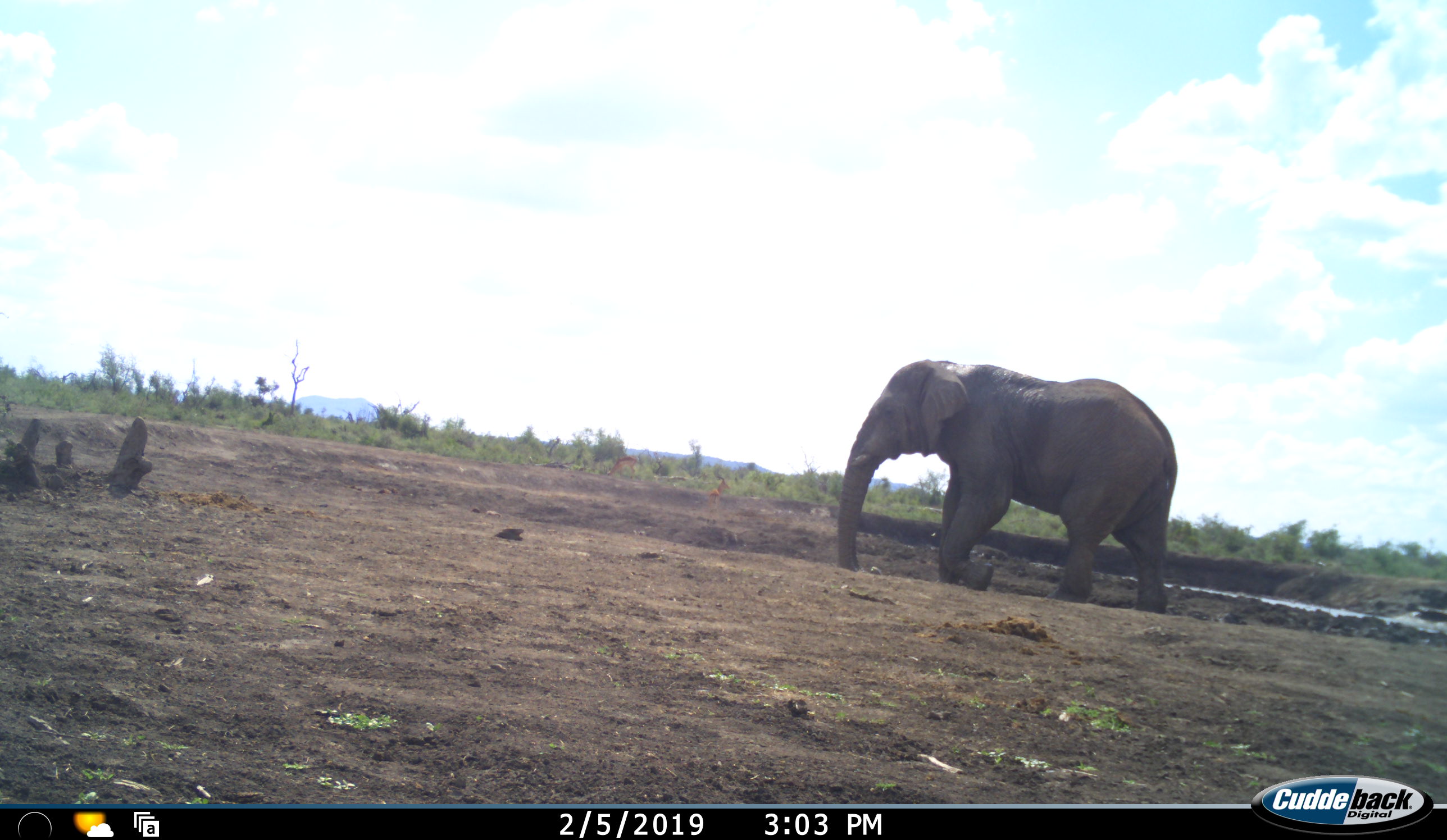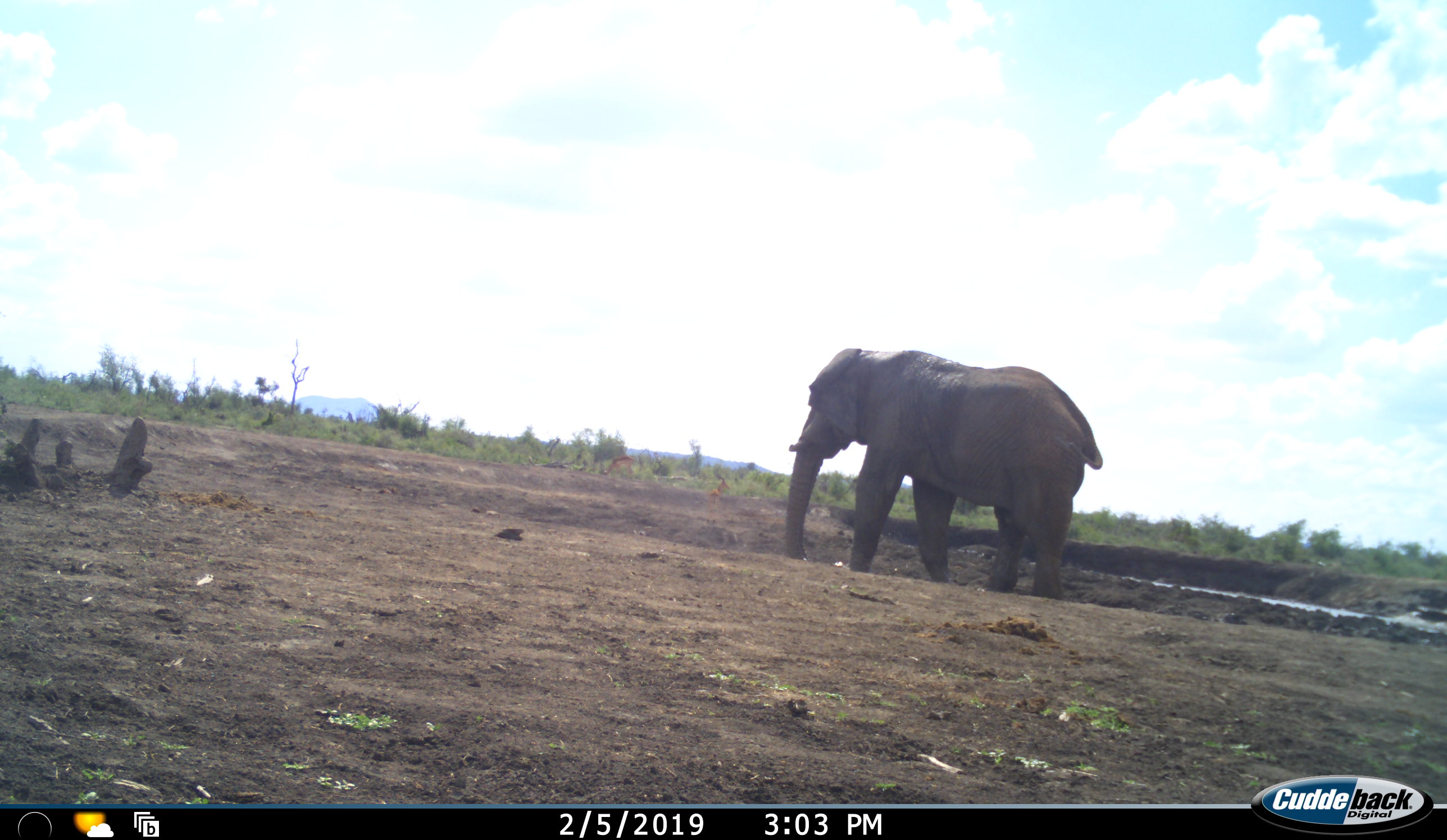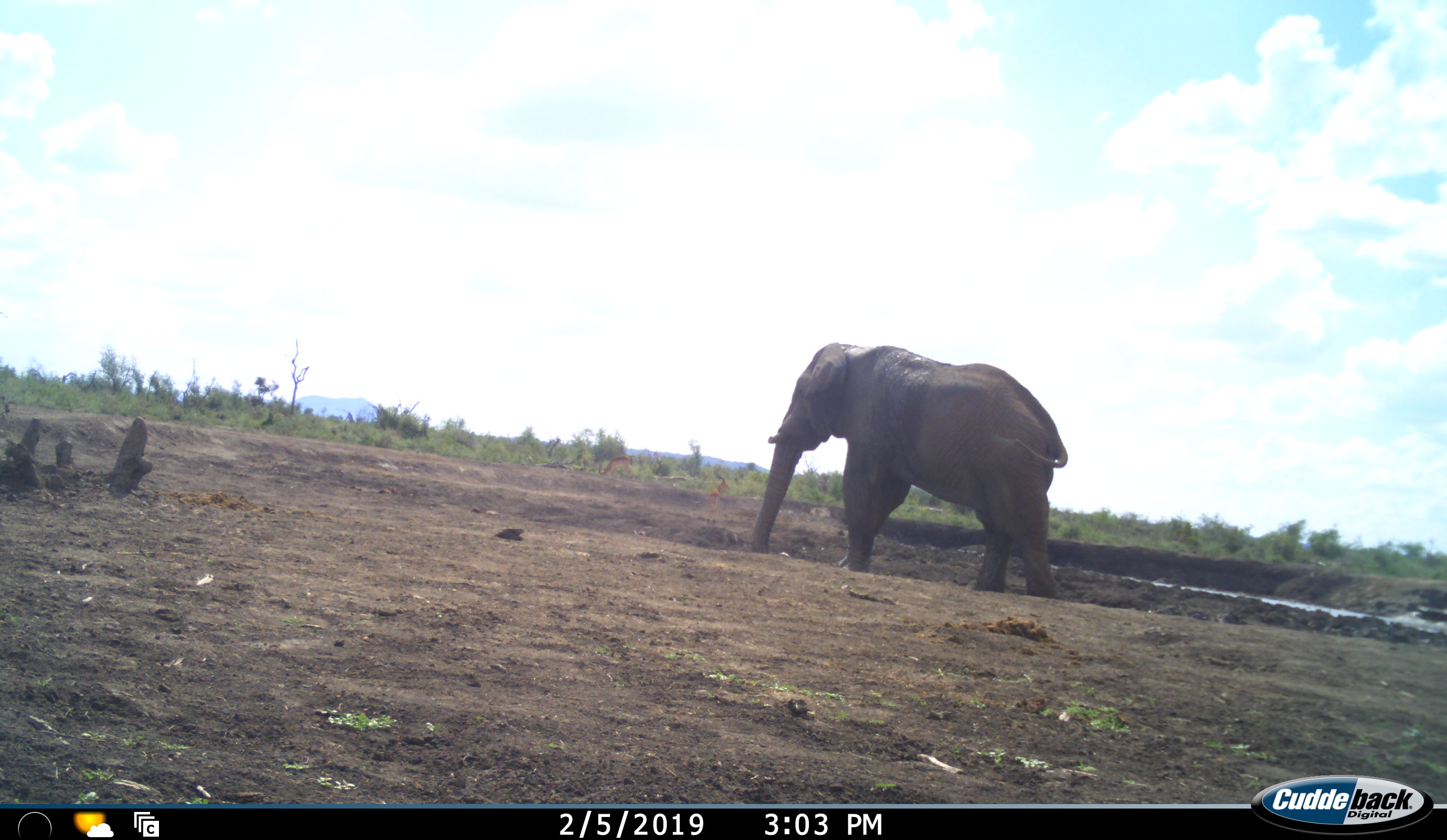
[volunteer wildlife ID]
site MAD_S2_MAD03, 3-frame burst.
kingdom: Animalia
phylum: Chordata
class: Mammalia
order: Proboscidea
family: Elephantidae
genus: Loxodonta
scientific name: Loxodonta africana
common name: african bush elephant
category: elephant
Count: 1.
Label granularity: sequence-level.